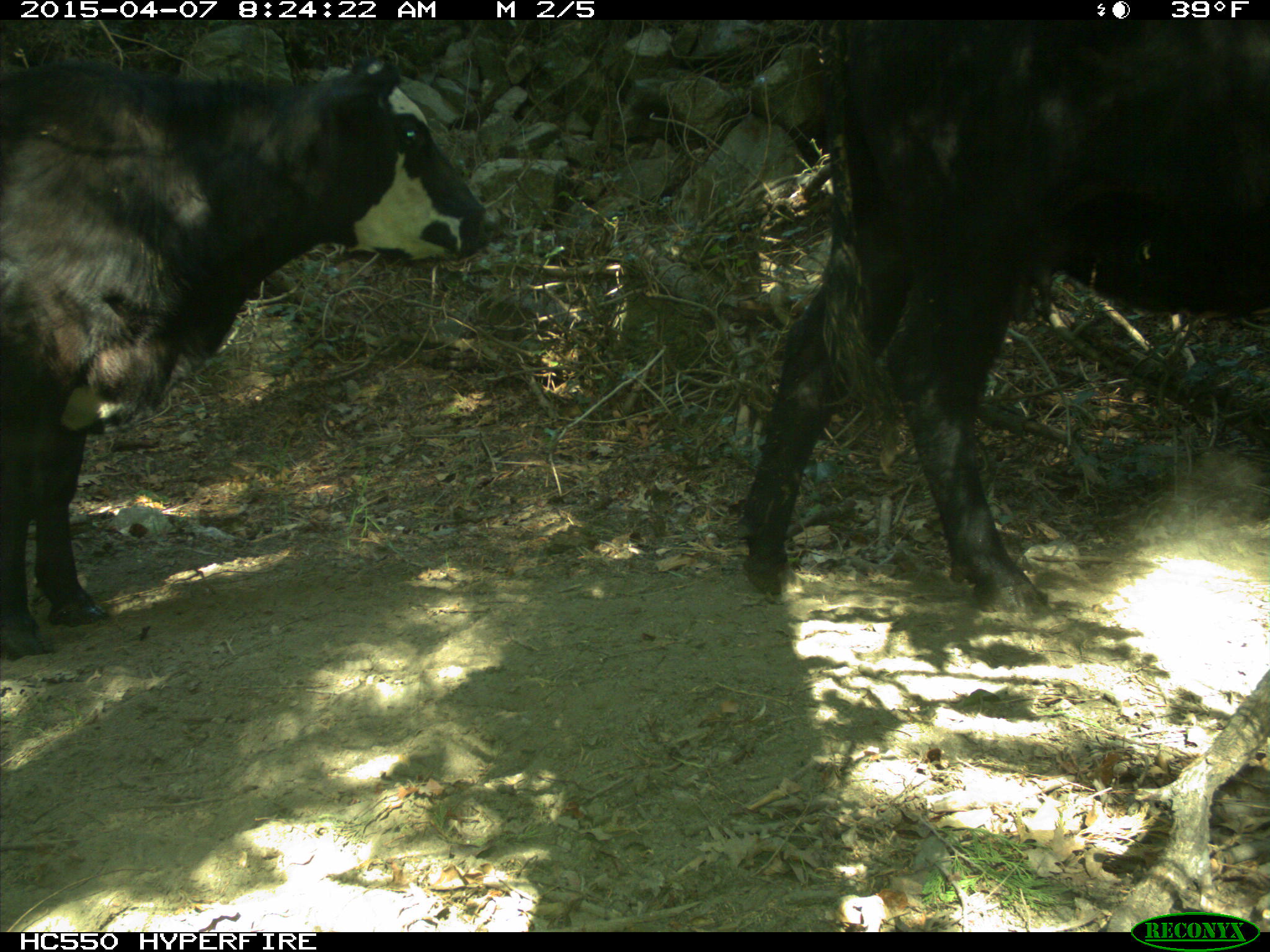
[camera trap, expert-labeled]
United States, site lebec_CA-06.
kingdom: Animalia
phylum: Chordata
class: Mammalia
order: Artiodactyla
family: Bovidae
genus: Bos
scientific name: Bos taurus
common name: domestic cow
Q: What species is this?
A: Bos taurus (domestic cow).